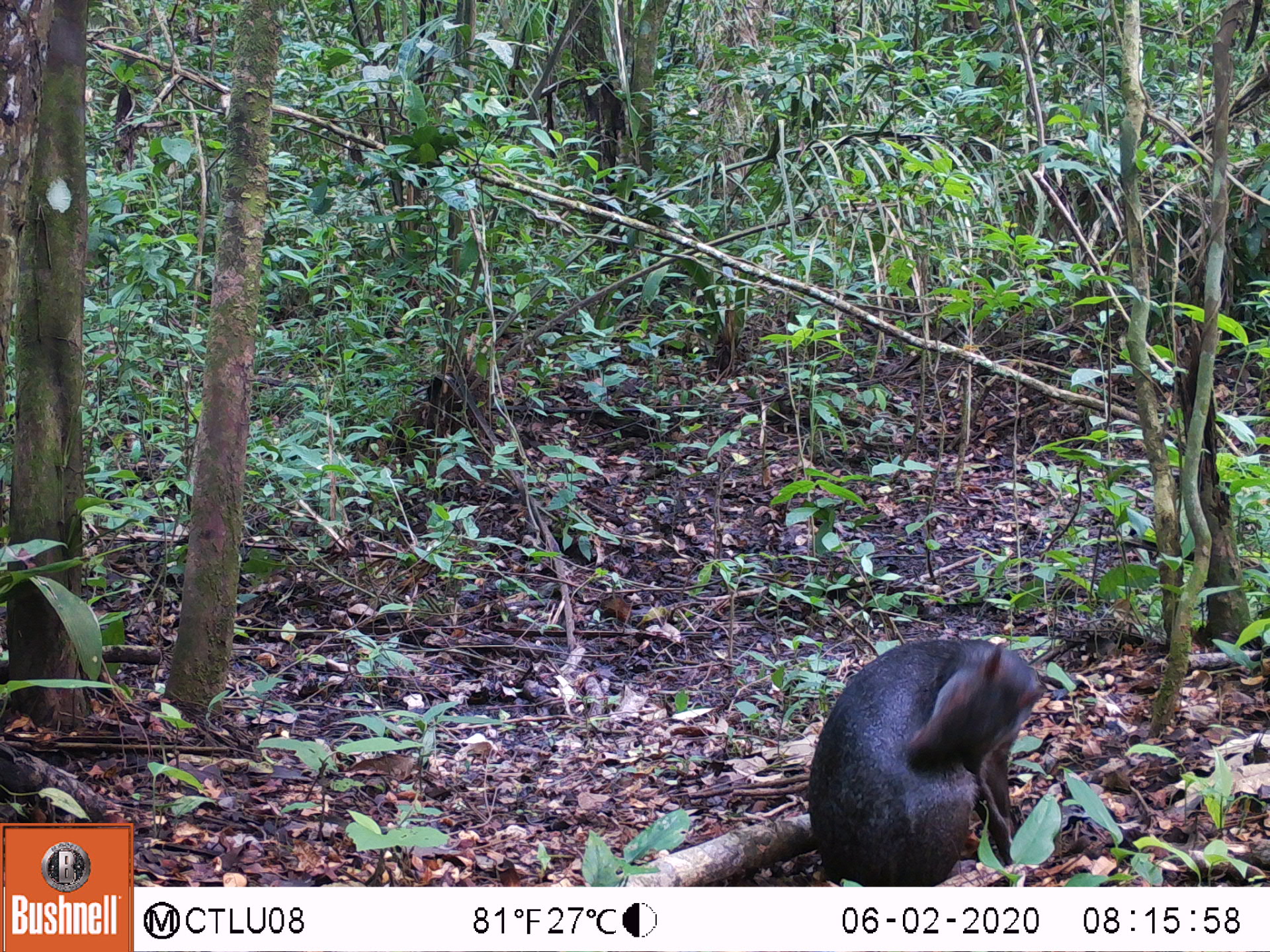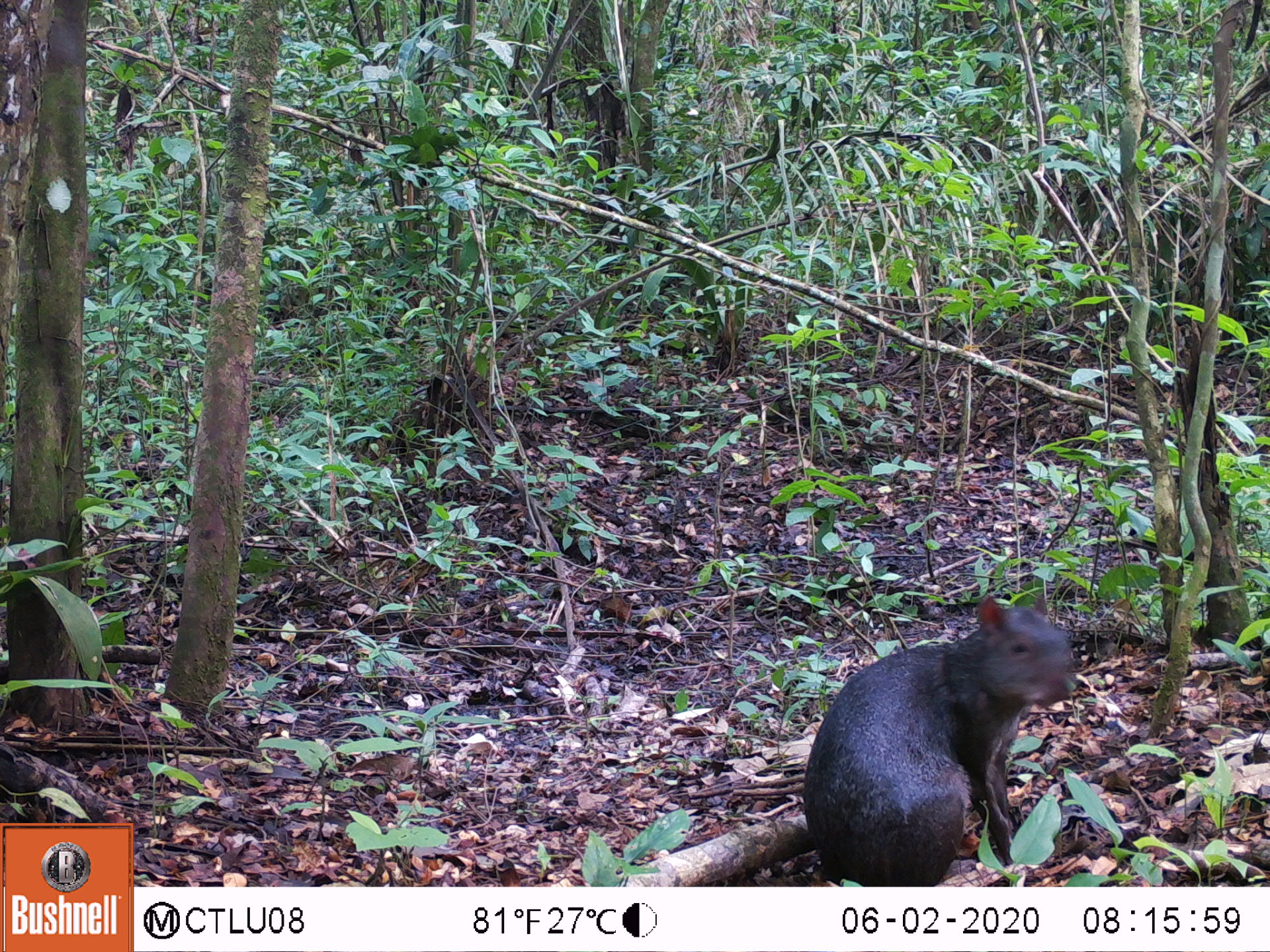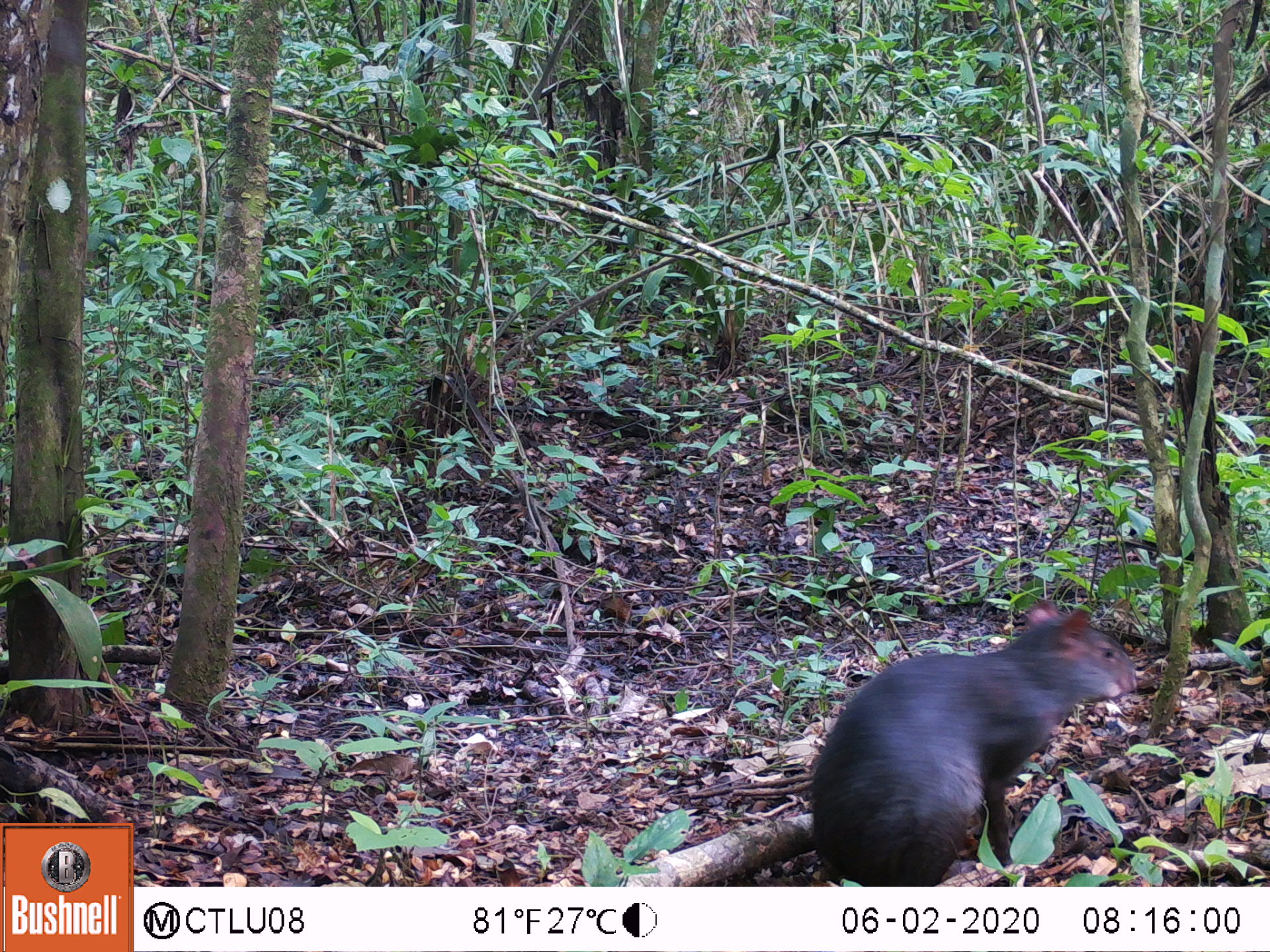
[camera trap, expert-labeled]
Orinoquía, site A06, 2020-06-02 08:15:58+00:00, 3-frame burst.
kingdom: Animalia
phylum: Chordata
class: Mammalia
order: Rodentia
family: Dasyproctidae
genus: Dasyprocta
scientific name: Dasyprocta fuliginosa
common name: black agouti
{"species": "black agouti (Dasyprocta fuliginosa)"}